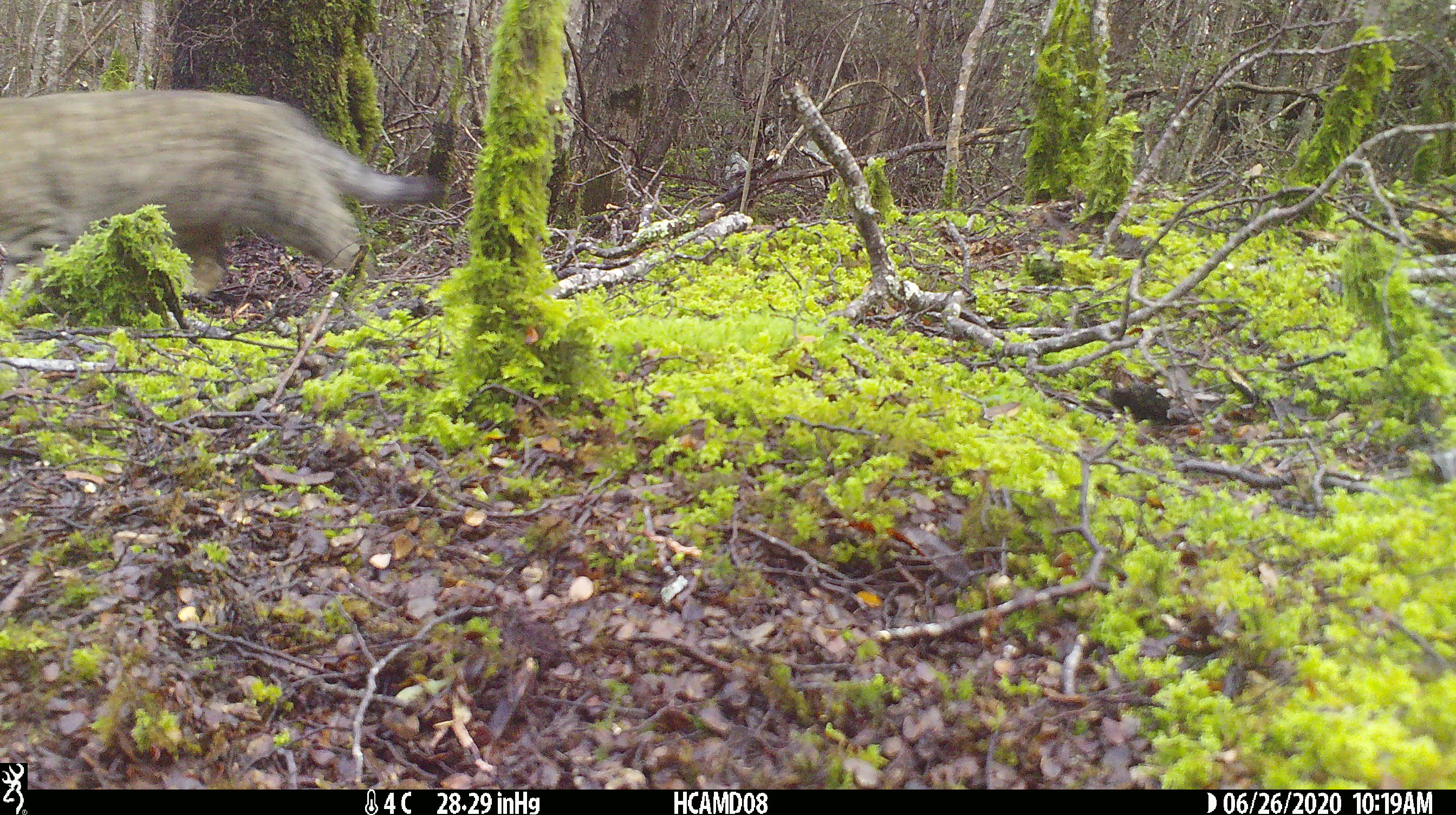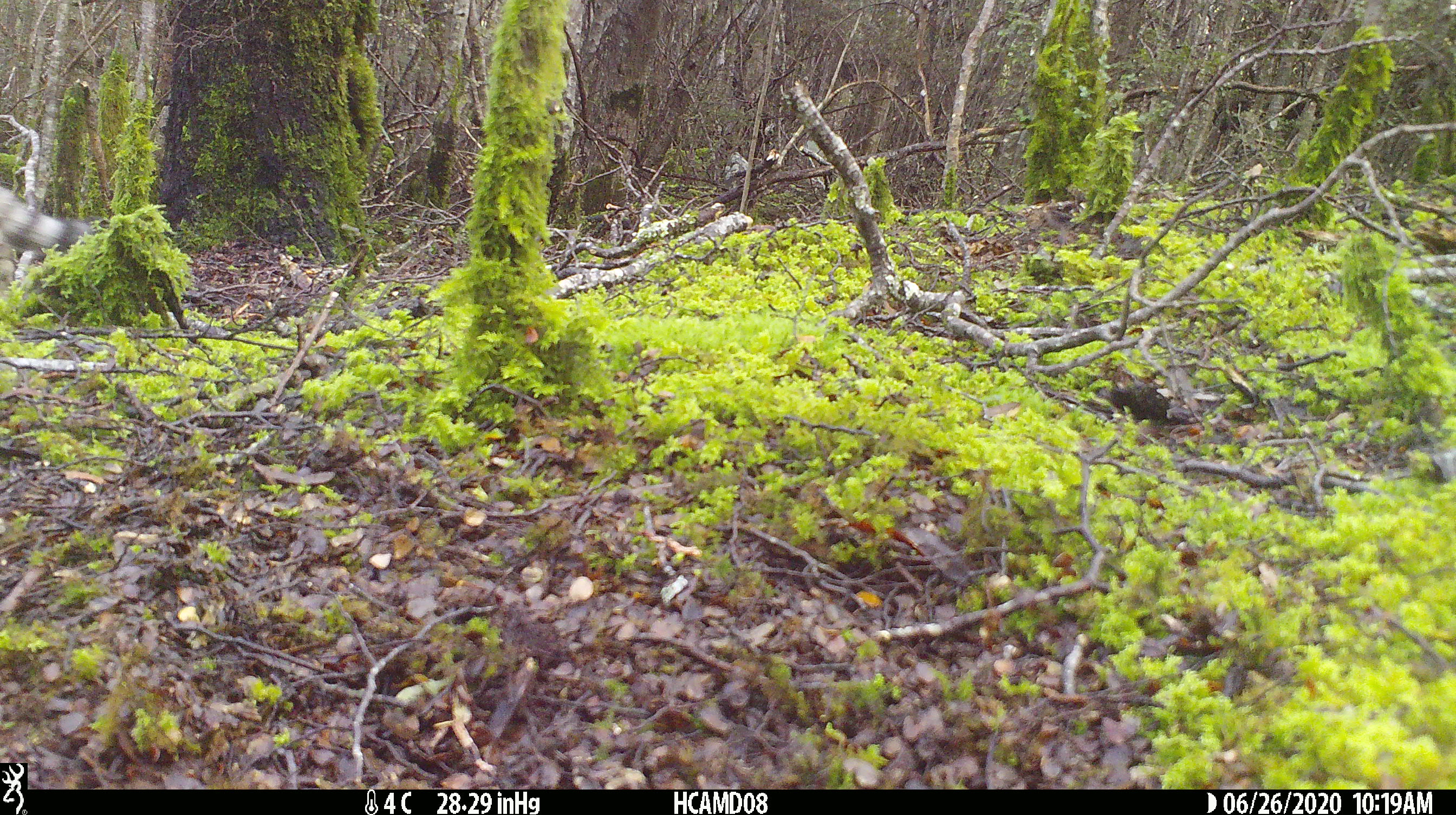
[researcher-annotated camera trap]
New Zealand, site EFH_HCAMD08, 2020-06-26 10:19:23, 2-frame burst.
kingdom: Animalia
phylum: Chordata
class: Mammalia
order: Carnivora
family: Felidae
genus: Felis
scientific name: Felis catus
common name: domestic cat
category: cat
Cat (domestic cat) (Felis catus).